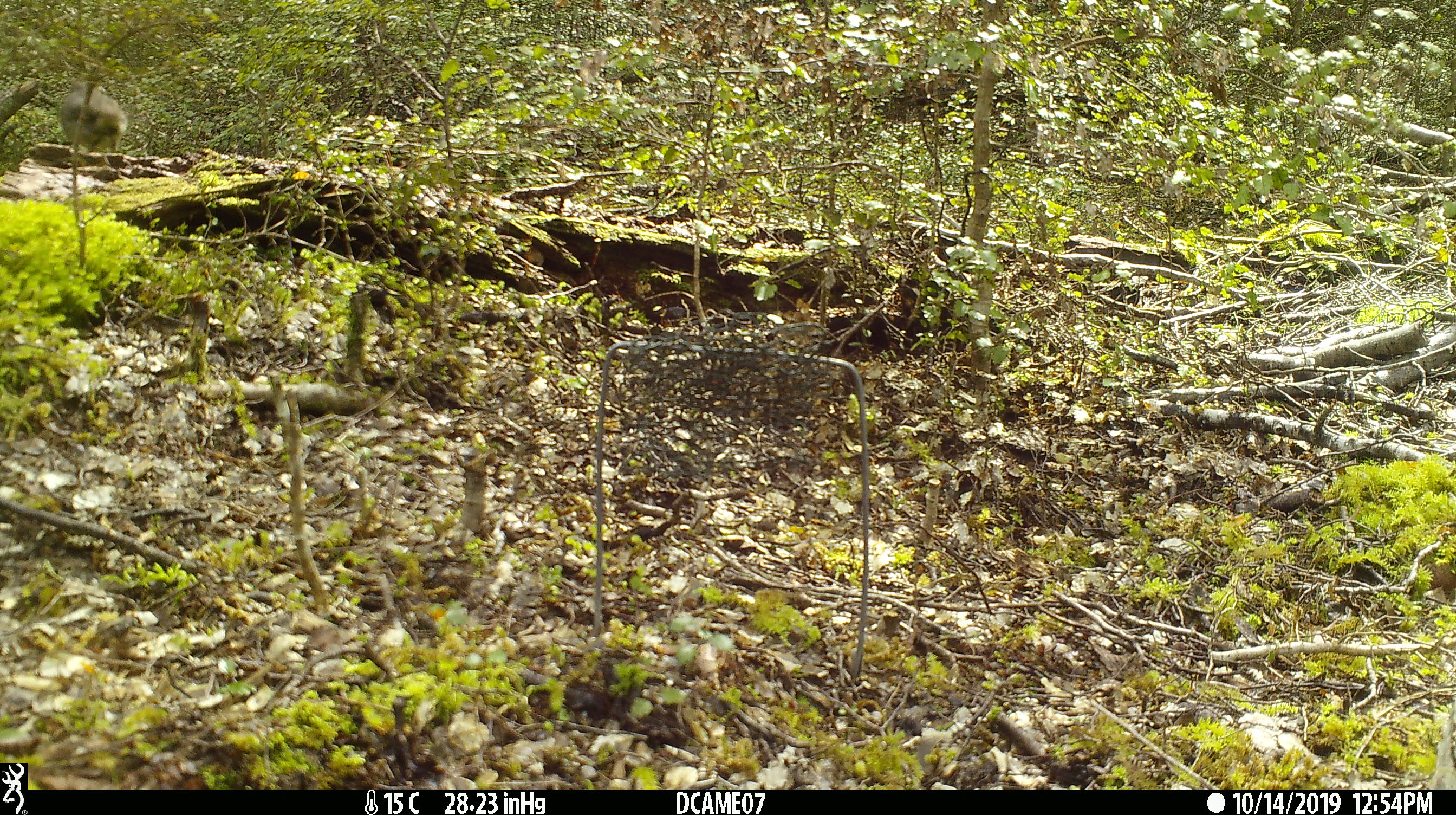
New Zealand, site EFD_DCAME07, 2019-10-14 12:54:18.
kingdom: Animalia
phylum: Chordata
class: Aves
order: Passeriformes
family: Petroicidae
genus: Petroica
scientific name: Petroica australis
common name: new zealand robin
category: robin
Robin (new zealand robin) (Petroica australis).